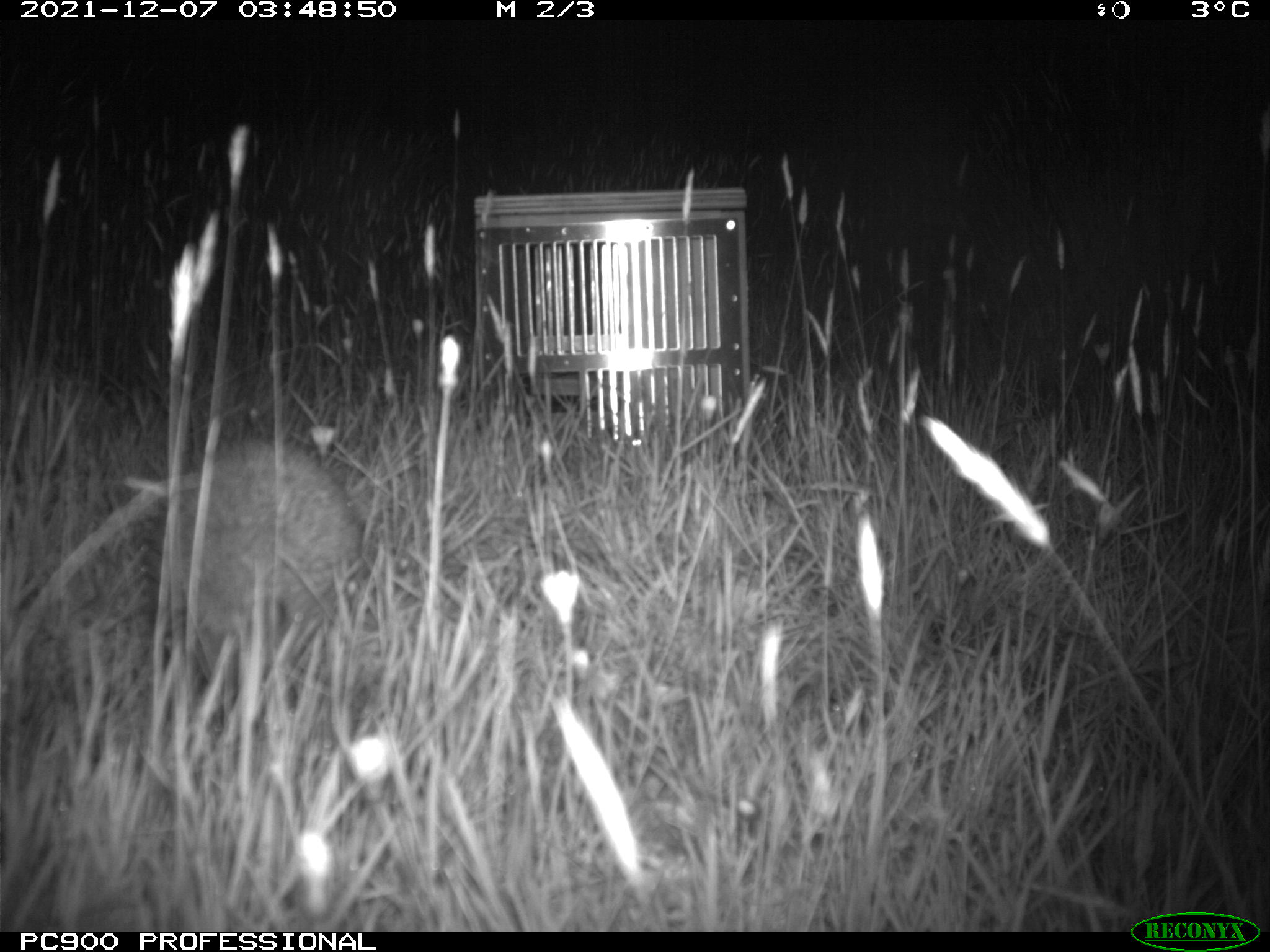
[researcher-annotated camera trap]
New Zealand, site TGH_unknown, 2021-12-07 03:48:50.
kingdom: Animalia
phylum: Chordata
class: Mammalia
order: Eulipotyphla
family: Erinaceidae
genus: Erinaceus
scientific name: Erinaceus europaeus europaeus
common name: european hedgehog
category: hedgehog